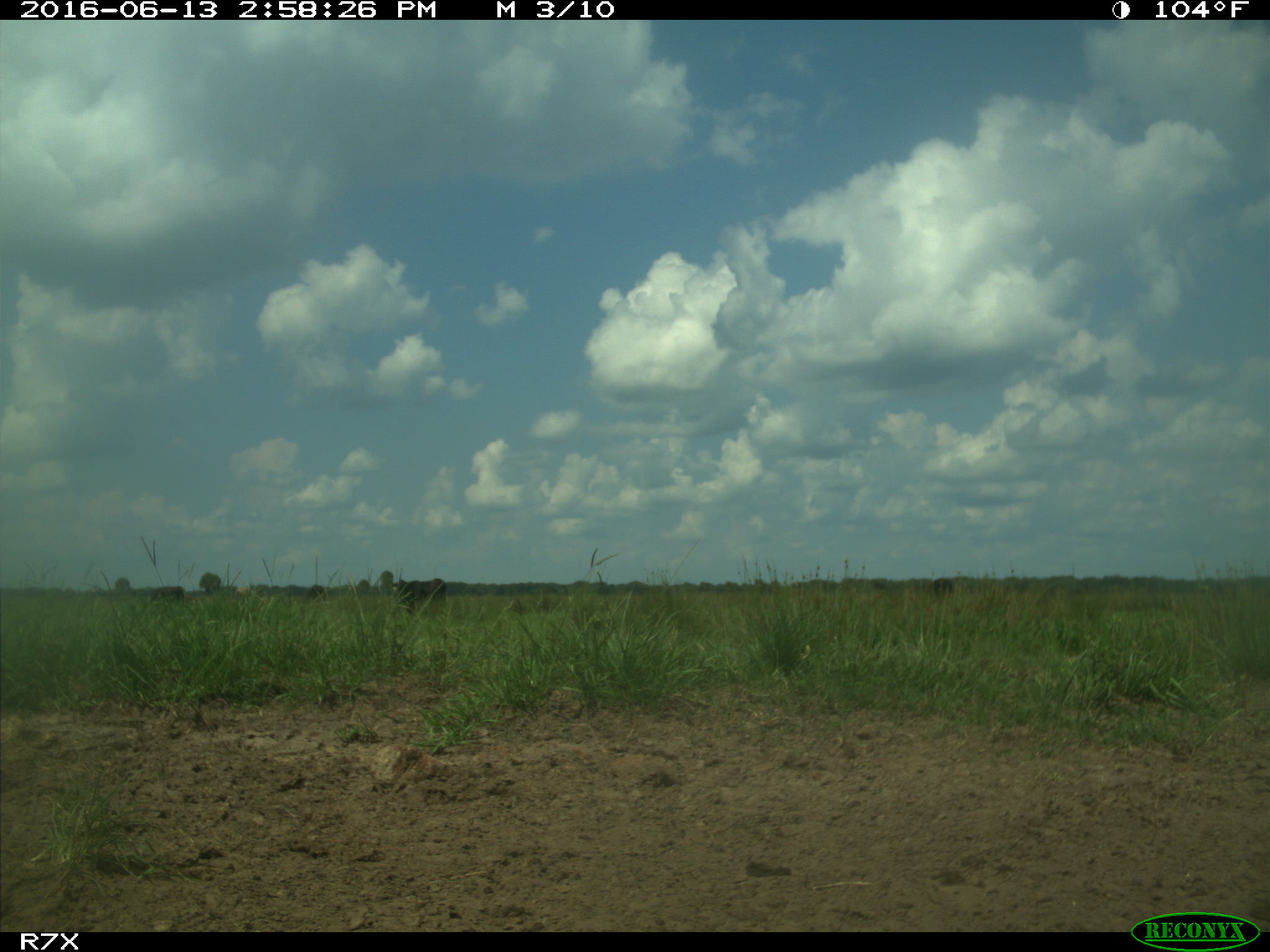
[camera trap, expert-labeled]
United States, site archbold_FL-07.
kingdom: Animalia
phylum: Chordata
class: Mammalia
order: Artiodactyla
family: Bovidae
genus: Bos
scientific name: Bos taurus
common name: domestic cow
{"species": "Bos taurus (domestic cow)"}